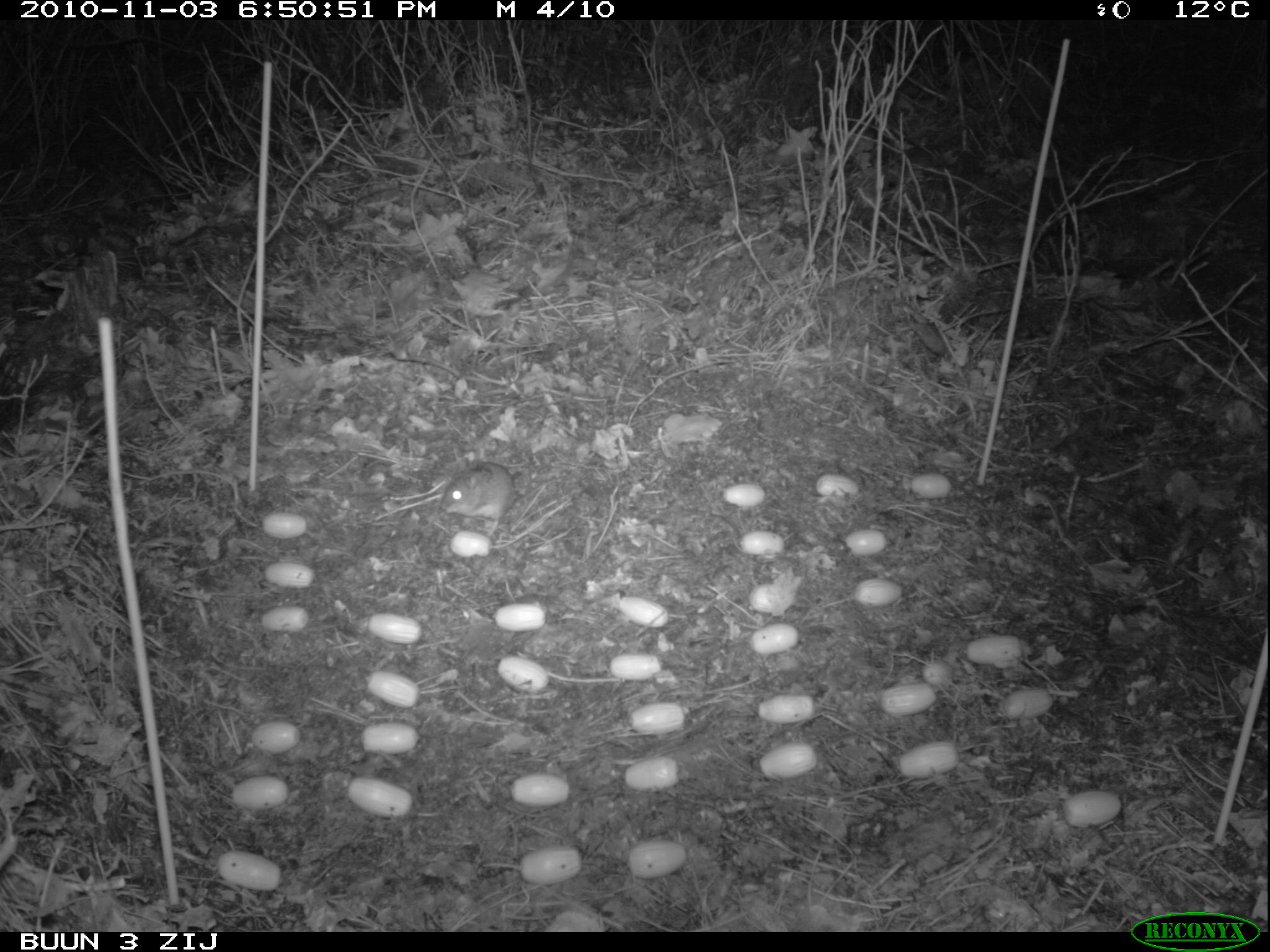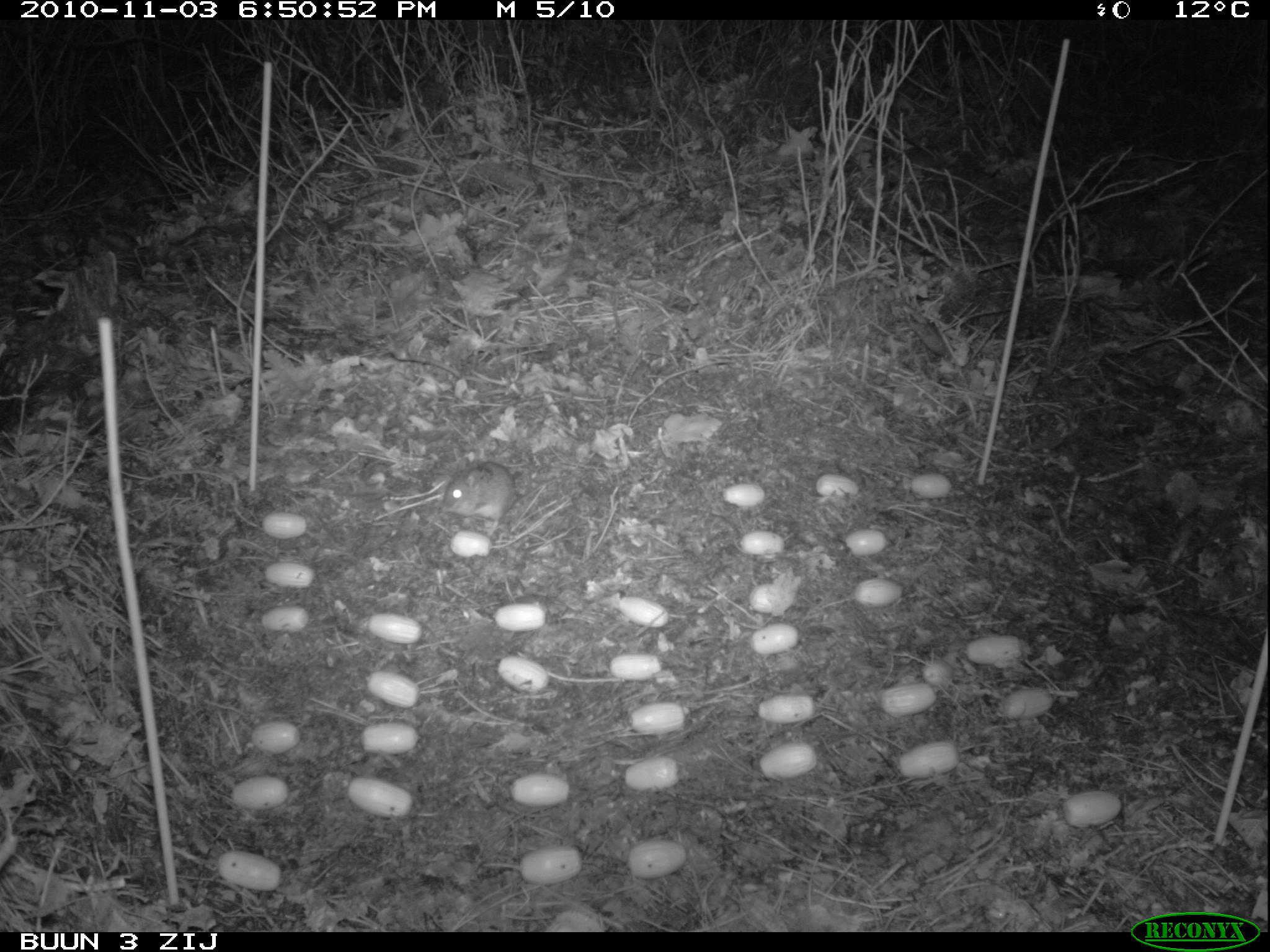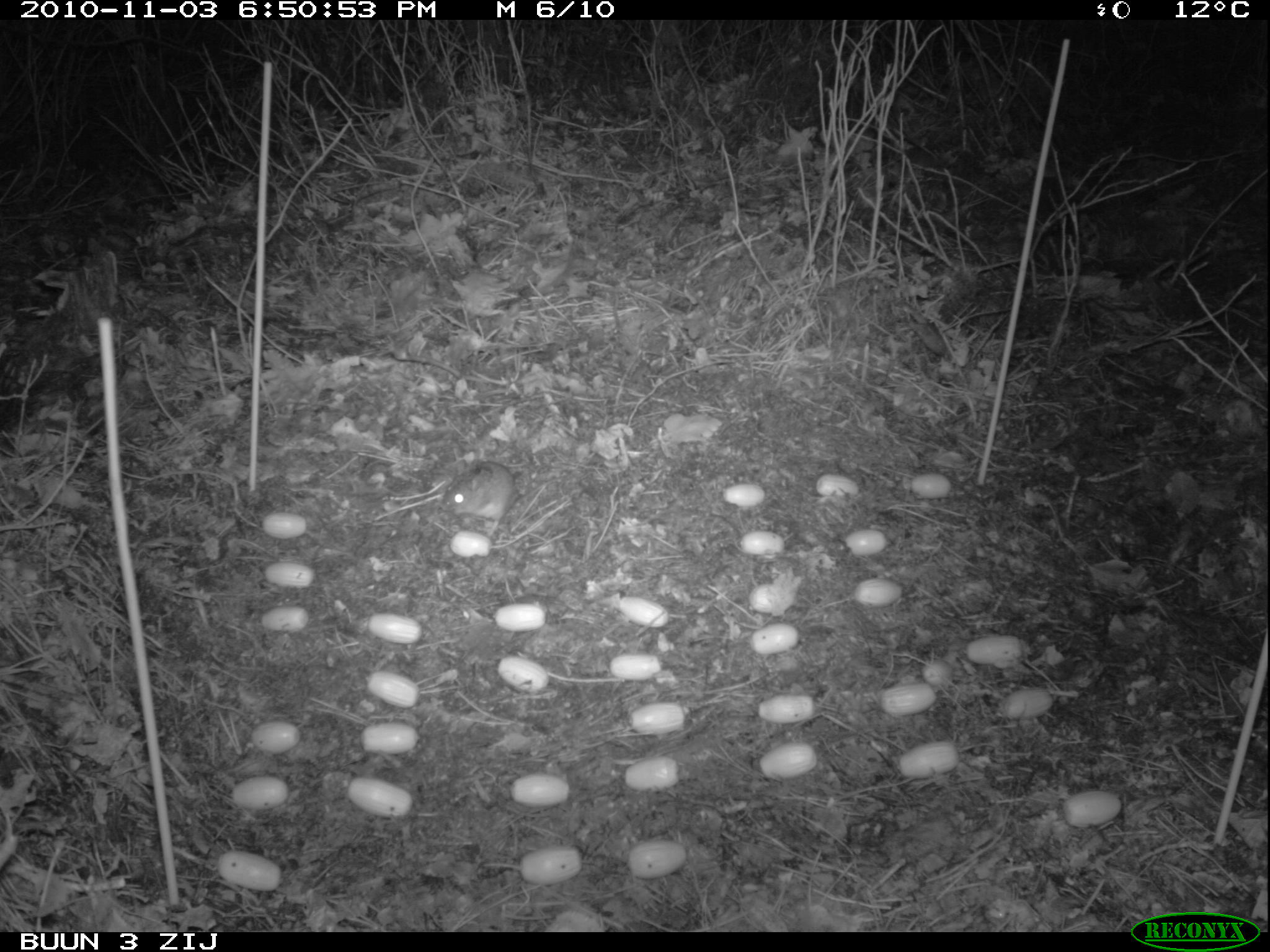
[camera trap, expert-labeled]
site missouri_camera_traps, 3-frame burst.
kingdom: Animalia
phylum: Chordata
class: Mammalia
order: Rodentia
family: Muridae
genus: Apodemus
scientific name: Apodemus sylvaticus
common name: wood mouse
Wood mouse (Apodemus sylvaticus). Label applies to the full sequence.